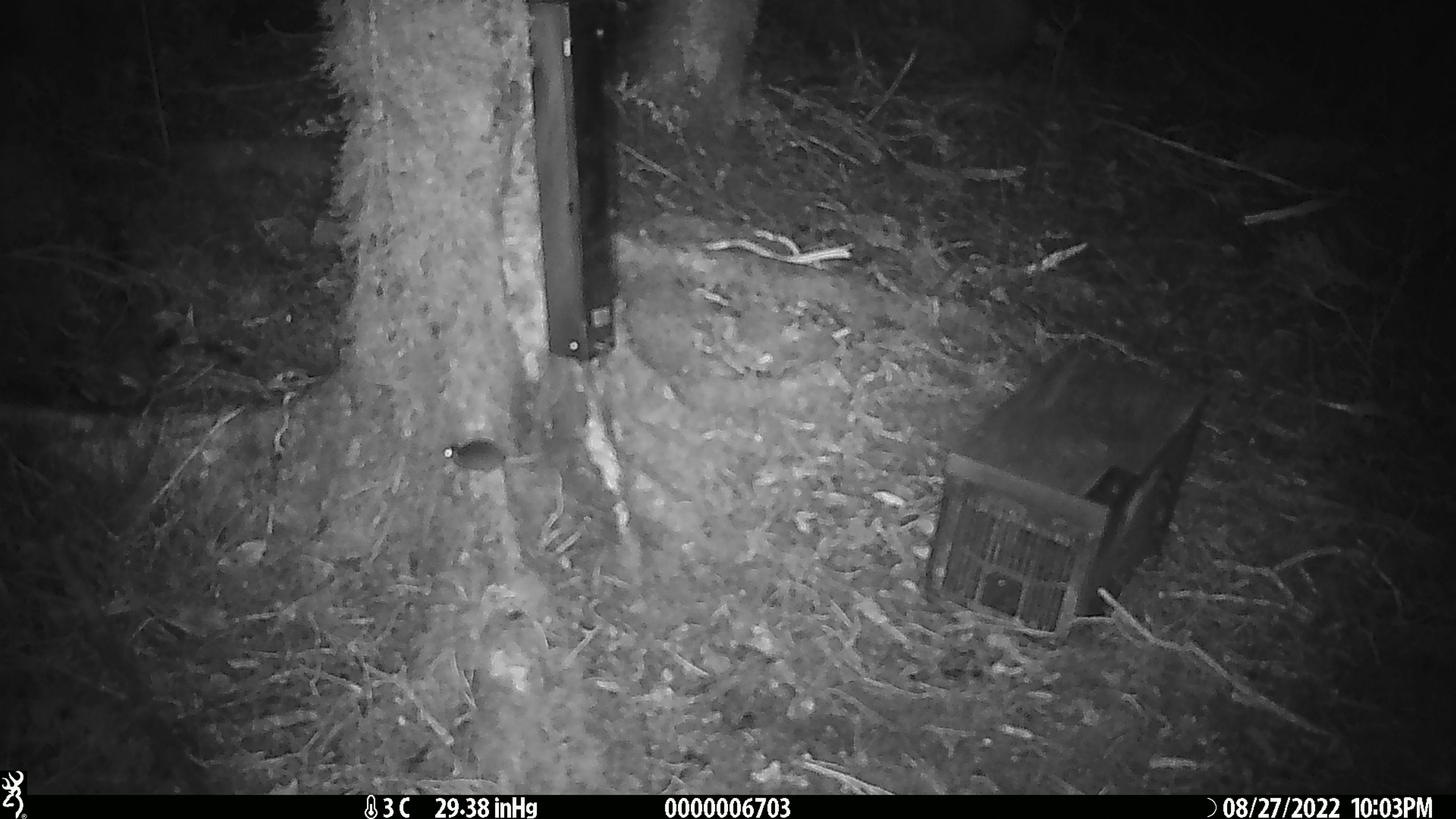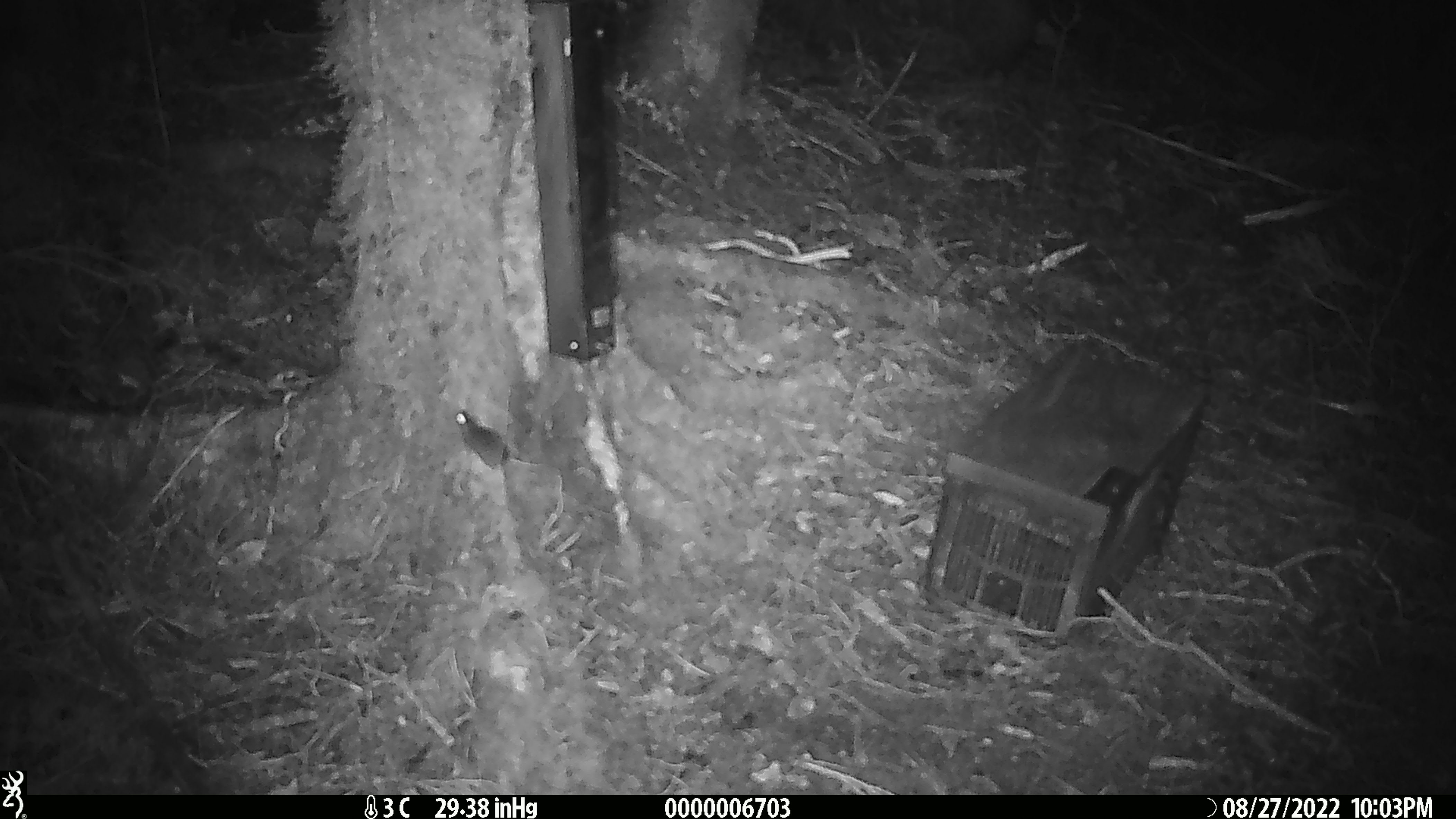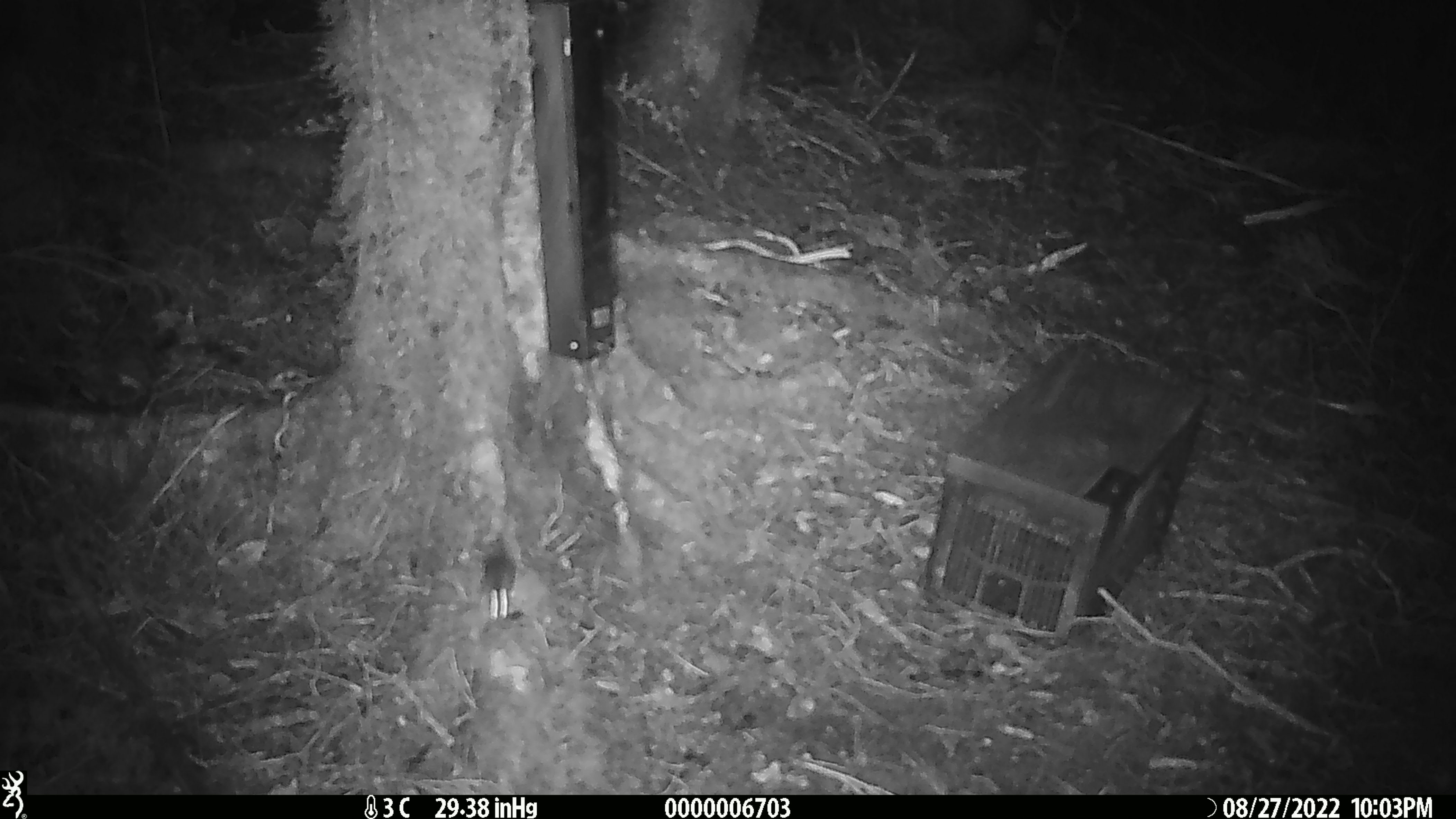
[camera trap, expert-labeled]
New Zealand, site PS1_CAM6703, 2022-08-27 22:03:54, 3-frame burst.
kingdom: Animalia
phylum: Chordata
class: Mammalia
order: Rodentia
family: Muridae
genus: Mus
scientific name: Mus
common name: mouse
Mouse (Mus).